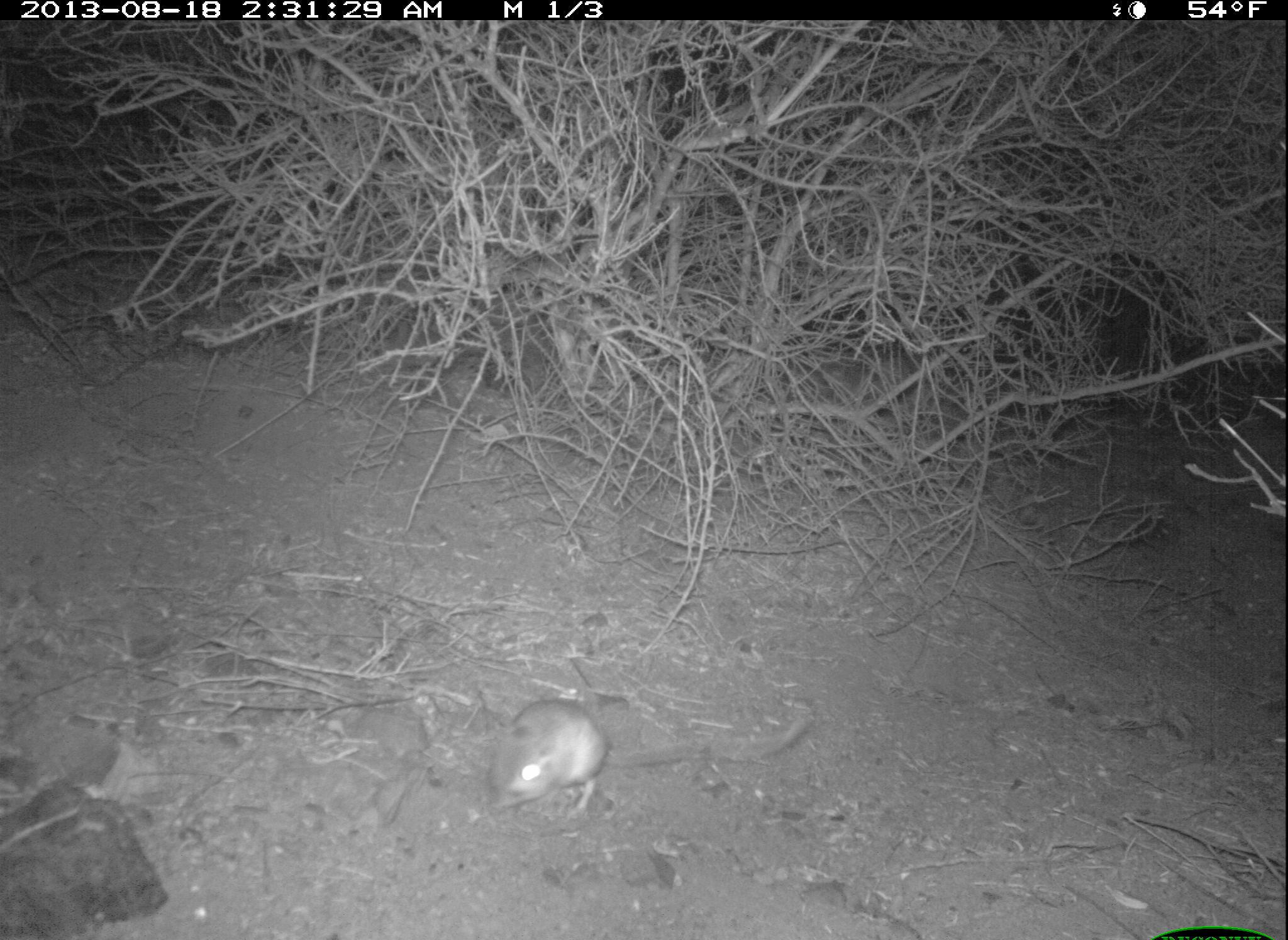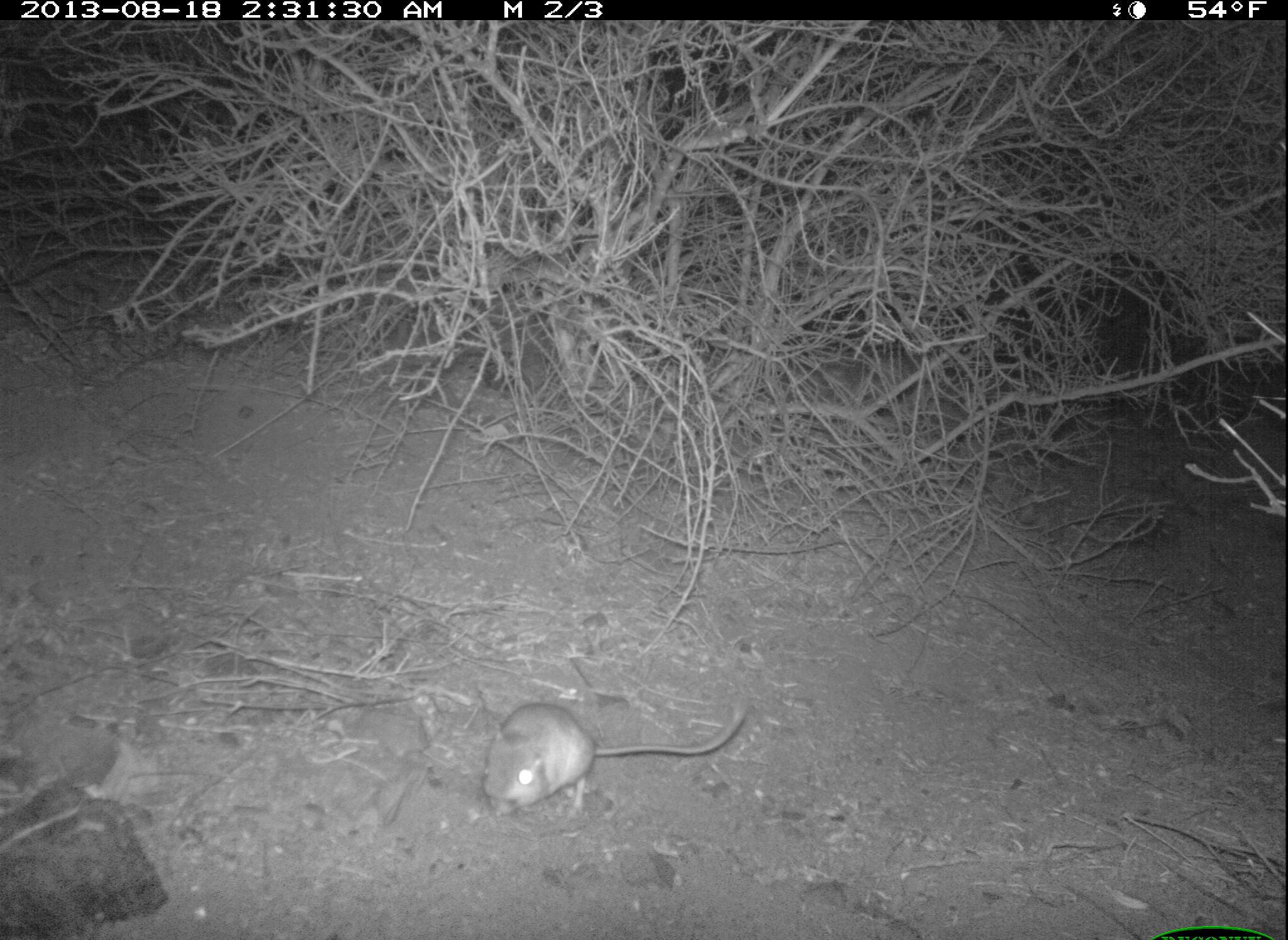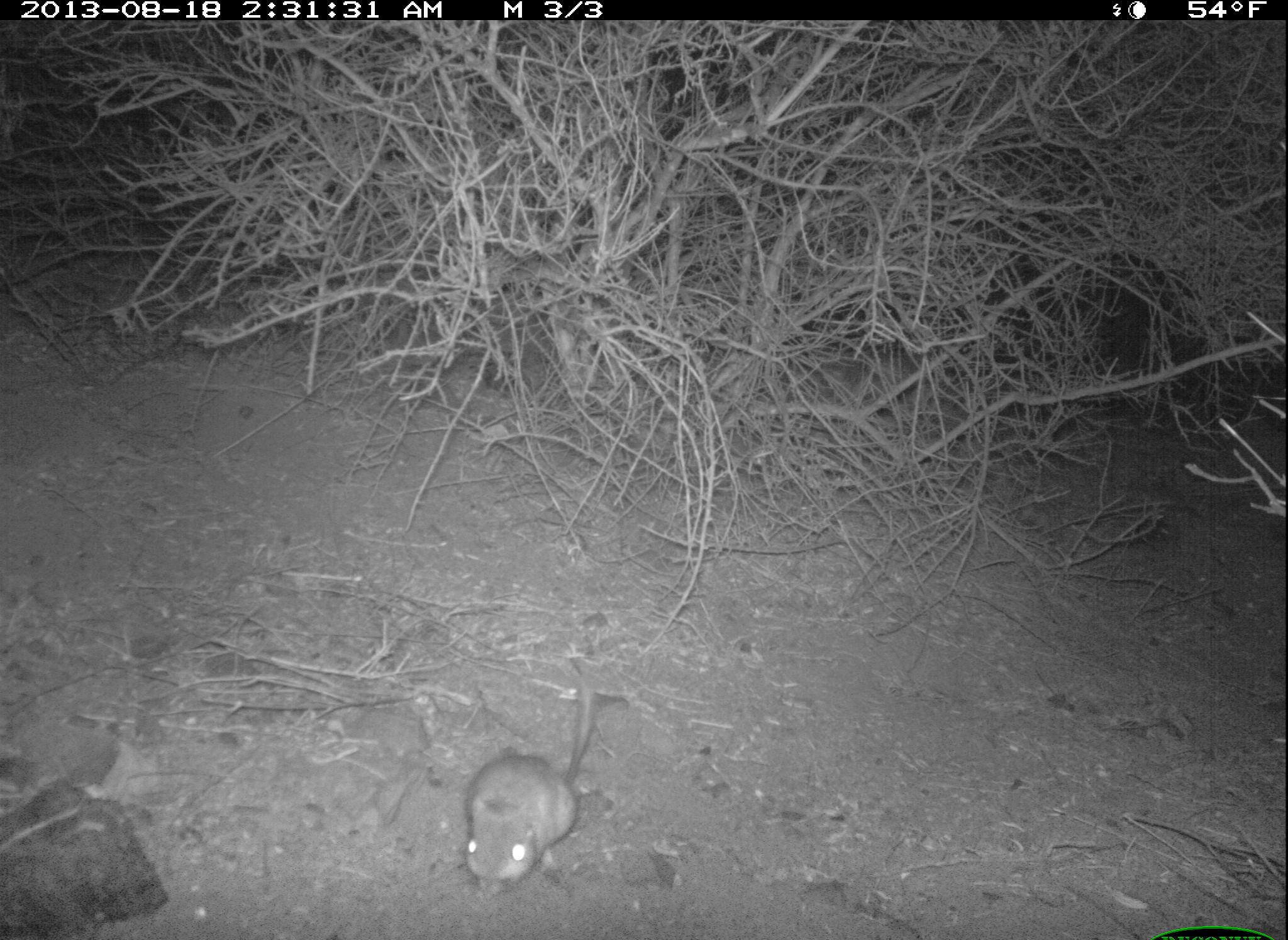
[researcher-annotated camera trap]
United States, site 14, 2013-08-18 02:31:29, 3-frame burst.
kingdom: Animalia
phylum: Chordata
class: Mammalia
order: Rodentia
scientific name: Rodentia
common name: rodent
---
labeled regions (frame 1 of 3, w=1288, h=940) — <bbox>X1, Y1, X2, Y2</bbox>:
rodent: <bbox>486, 697, 811, 820</bbox>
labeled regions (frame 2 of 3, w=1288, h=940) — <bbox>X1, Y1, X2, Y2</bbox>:
rodent: <bbox>481, 703, 748, 820</bbox>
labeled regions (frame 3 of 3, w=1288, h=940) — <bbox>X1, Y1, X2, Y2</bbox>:
rodent: <bbox>463, 684, 598, 902</bbox>